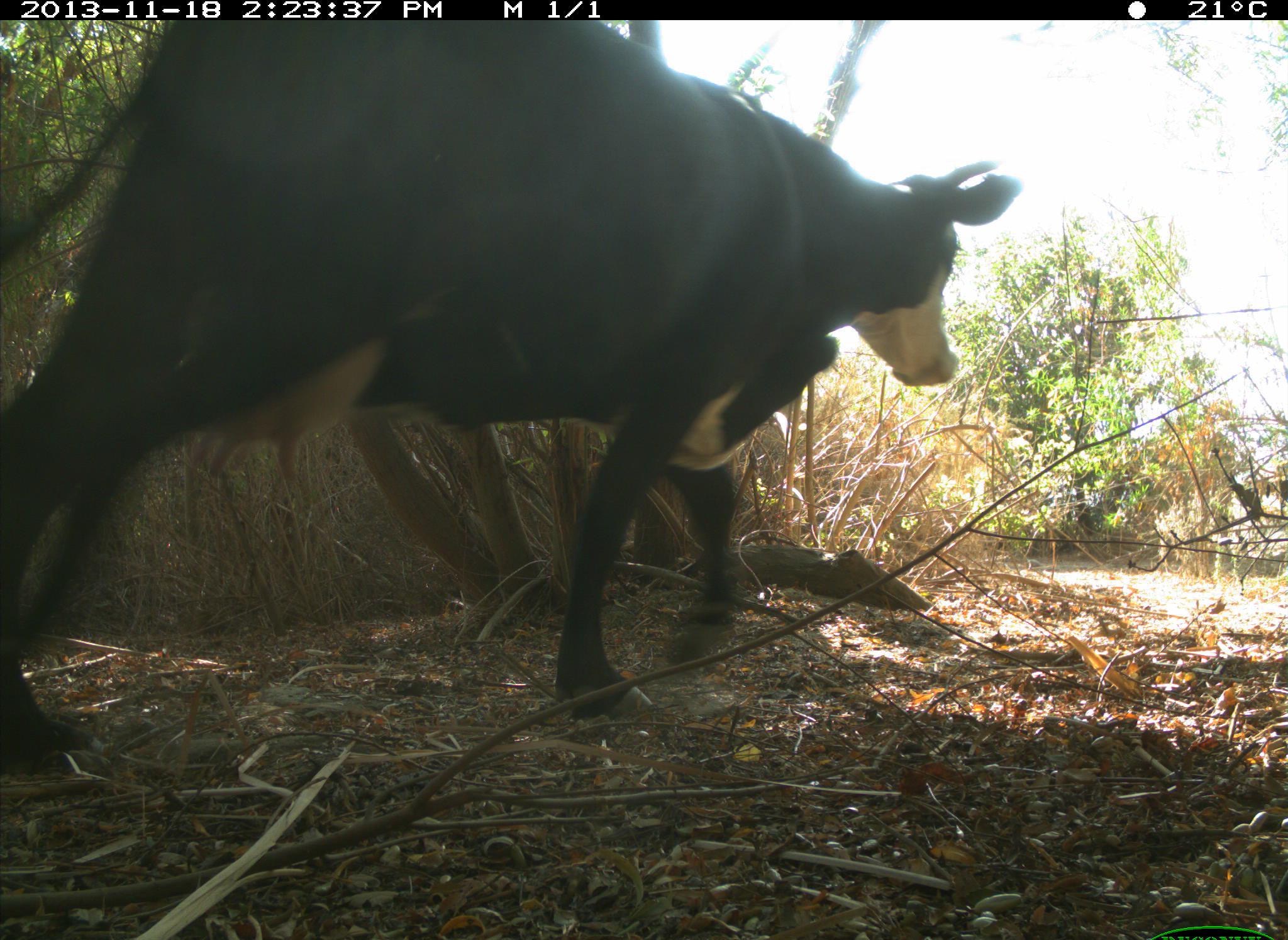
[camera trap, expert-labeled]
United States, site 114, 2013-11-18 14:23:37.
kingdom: Animalia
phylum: Chordata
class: Mammalia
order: Artiodactyla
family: Bovidae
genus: Bos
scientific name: Bos taurus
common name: cow